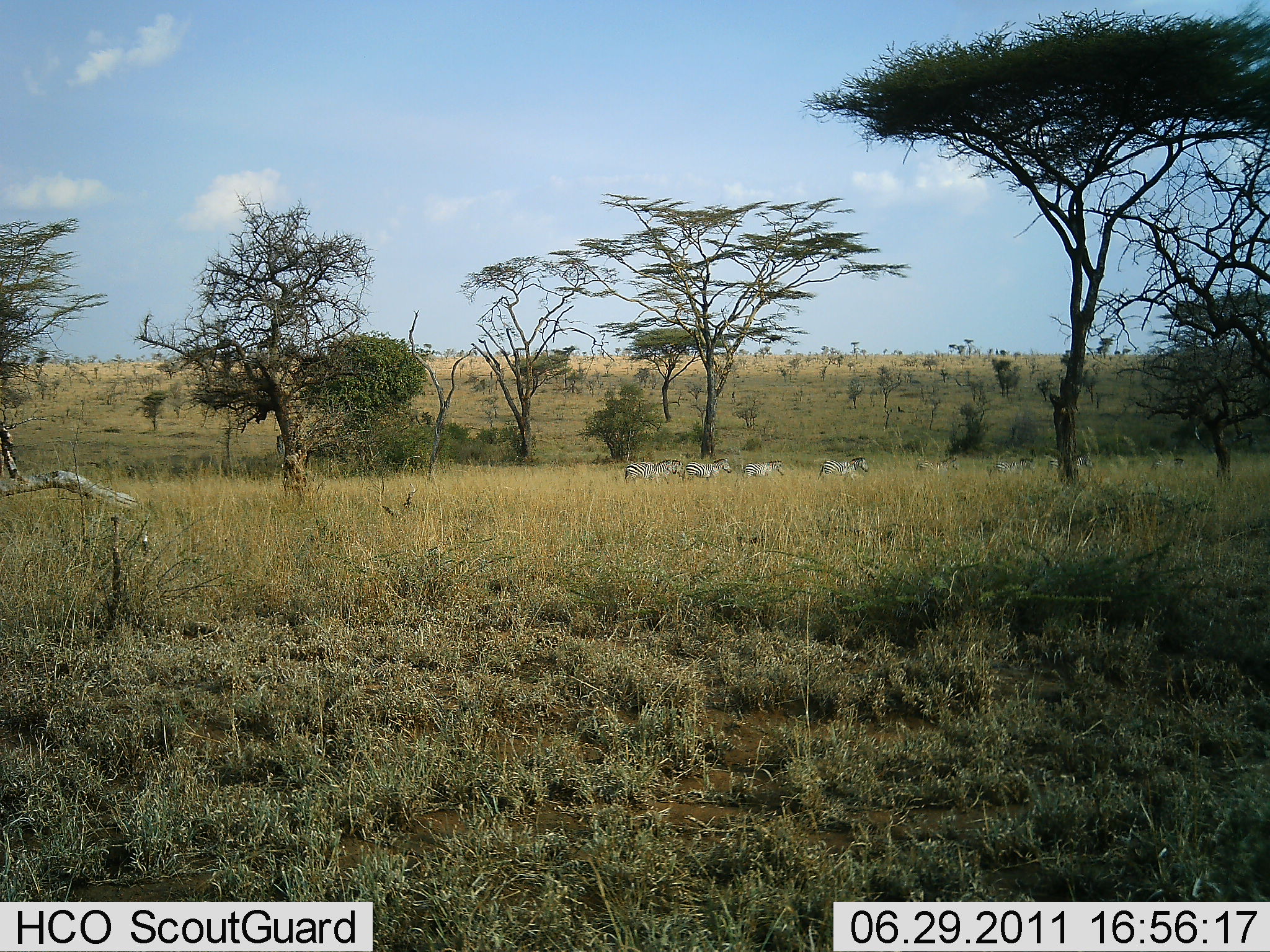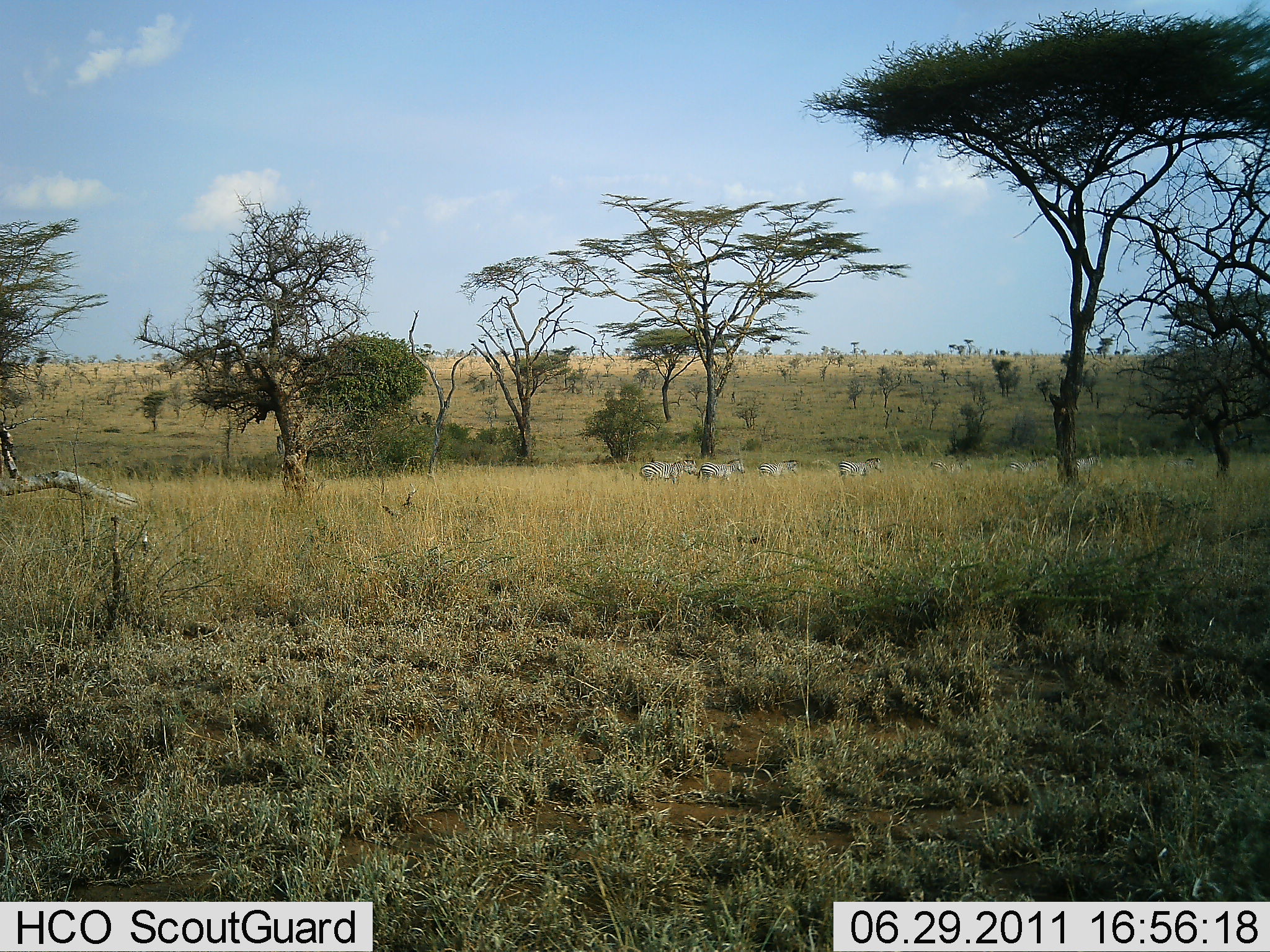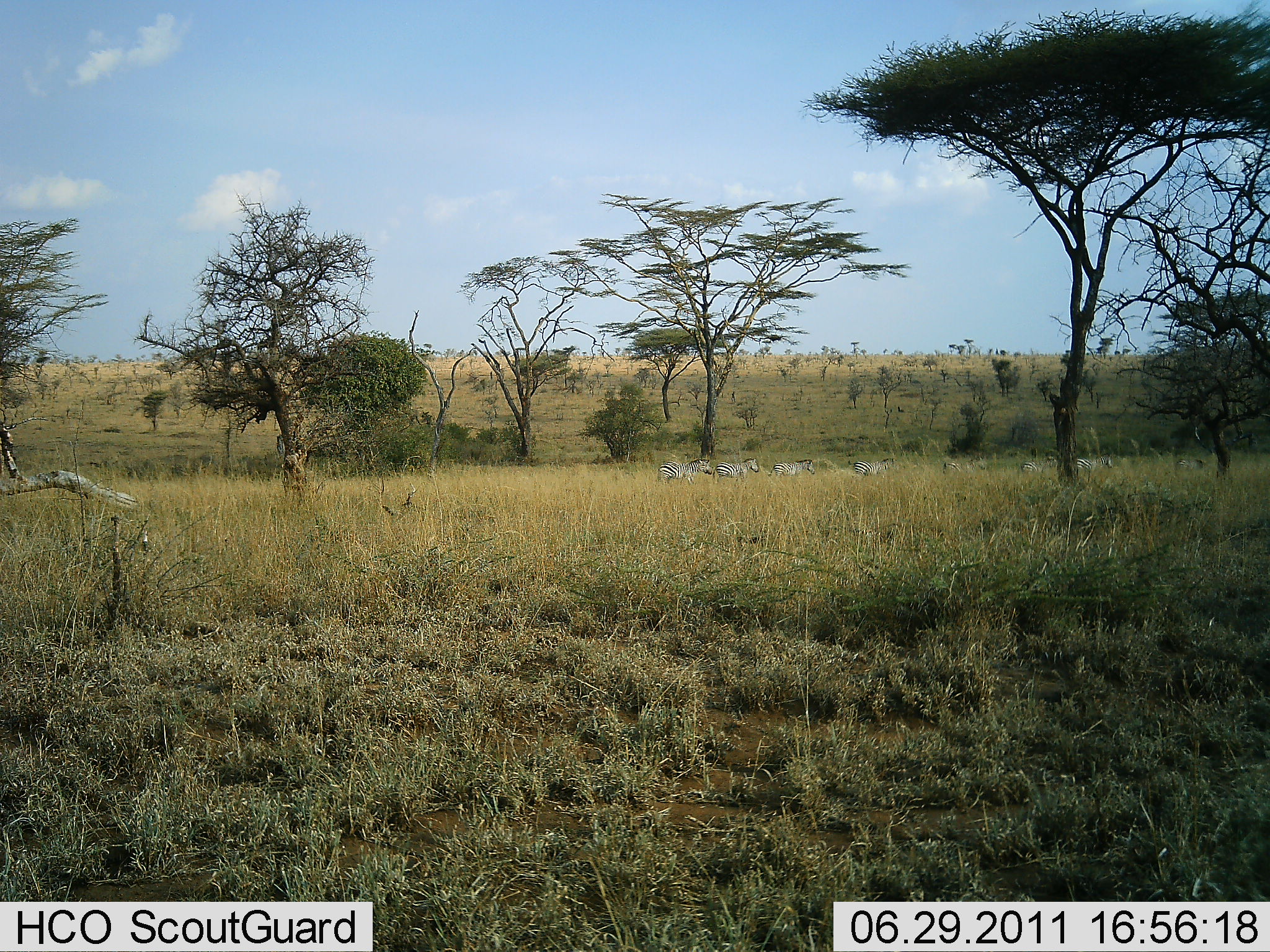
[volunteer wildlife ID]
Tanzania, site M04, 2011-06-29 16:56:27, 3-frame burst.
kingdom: Animalia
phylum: Chordata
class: Mammalia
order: Perissodactyla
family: Equidae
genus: Equus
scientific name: Equus quagga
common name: plains zebra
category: zebra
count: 8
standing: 0%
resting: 0%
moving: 100%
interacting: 0%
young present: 0%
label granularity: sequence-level